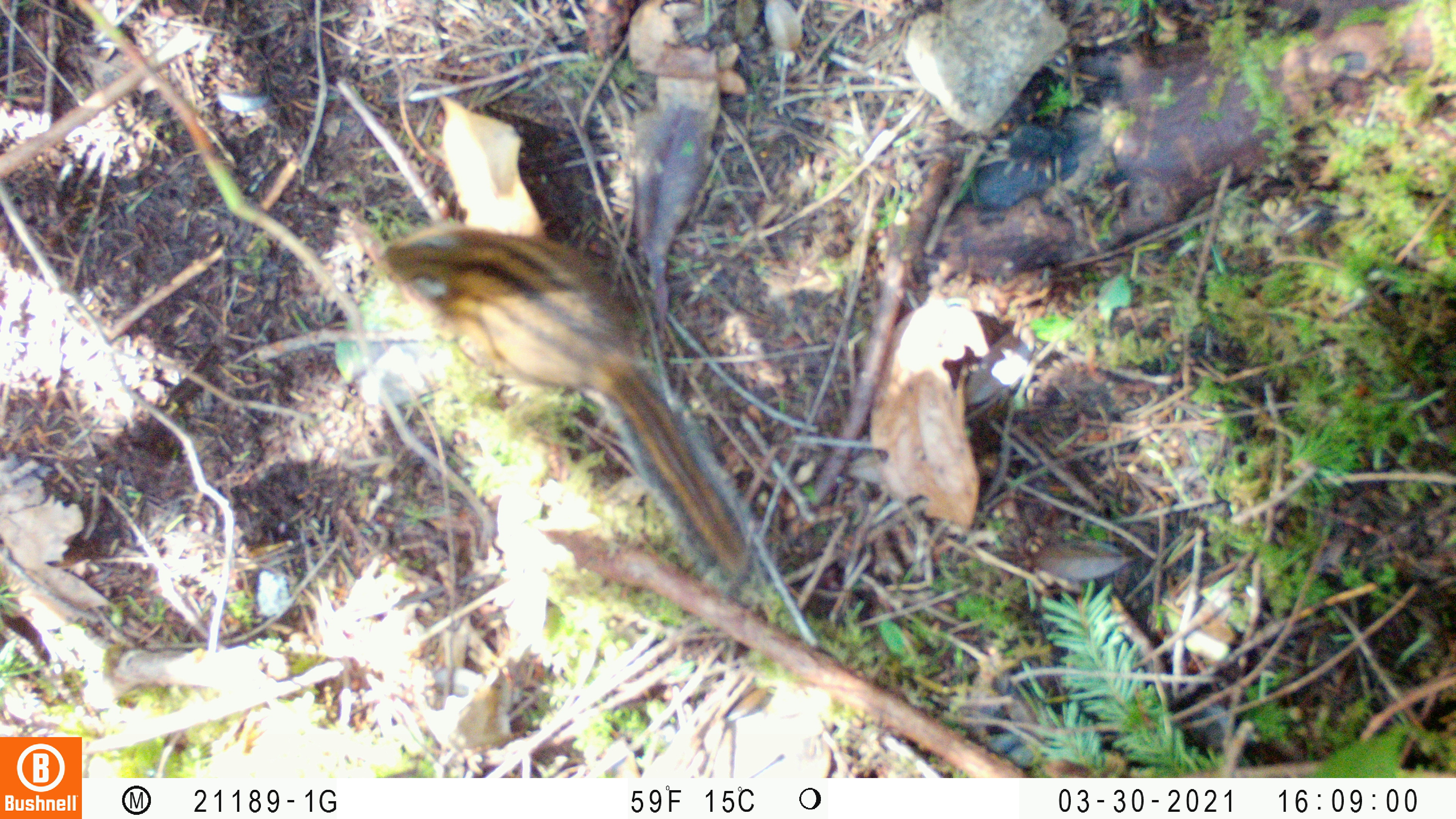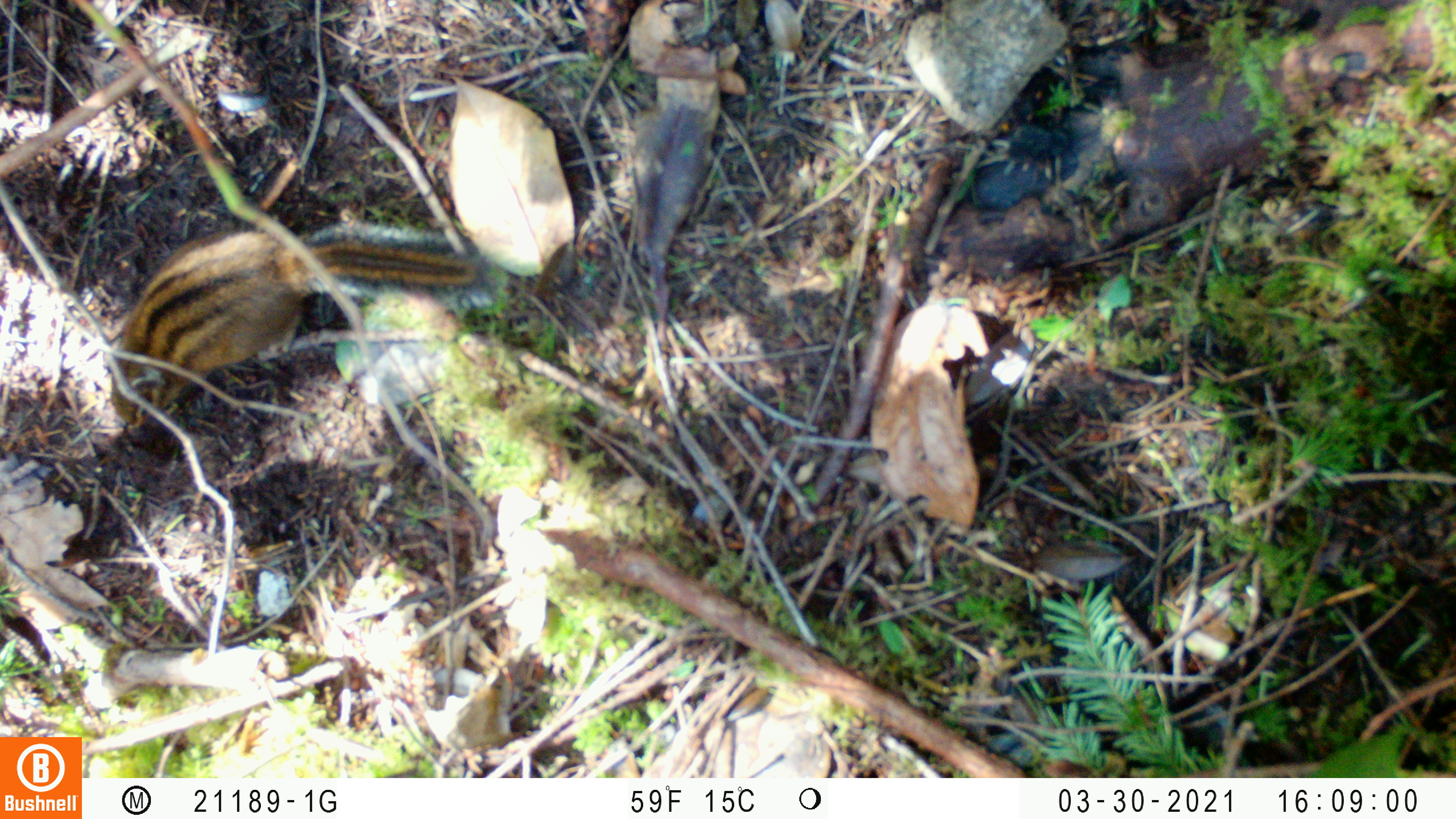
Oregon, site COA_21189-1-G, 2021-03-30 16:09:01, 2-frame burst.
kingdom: Animalia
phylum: Chordata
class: Mammalia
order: Rodentia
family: Sciuridae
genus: Neotamias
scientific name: Neotamias townsendii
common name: townsend's chipmunk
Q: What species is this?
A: Townsend's chipmunk (Neotamias townsendii).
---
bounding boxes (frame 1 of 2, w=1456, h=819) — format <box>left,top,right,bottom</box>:
townsend's chipmunk: <box>371,223,766,593</box>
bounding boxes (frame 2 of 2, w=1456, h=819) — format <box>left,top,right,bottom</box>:
townsend's chipmunk: <box>99,210,516,441</box>